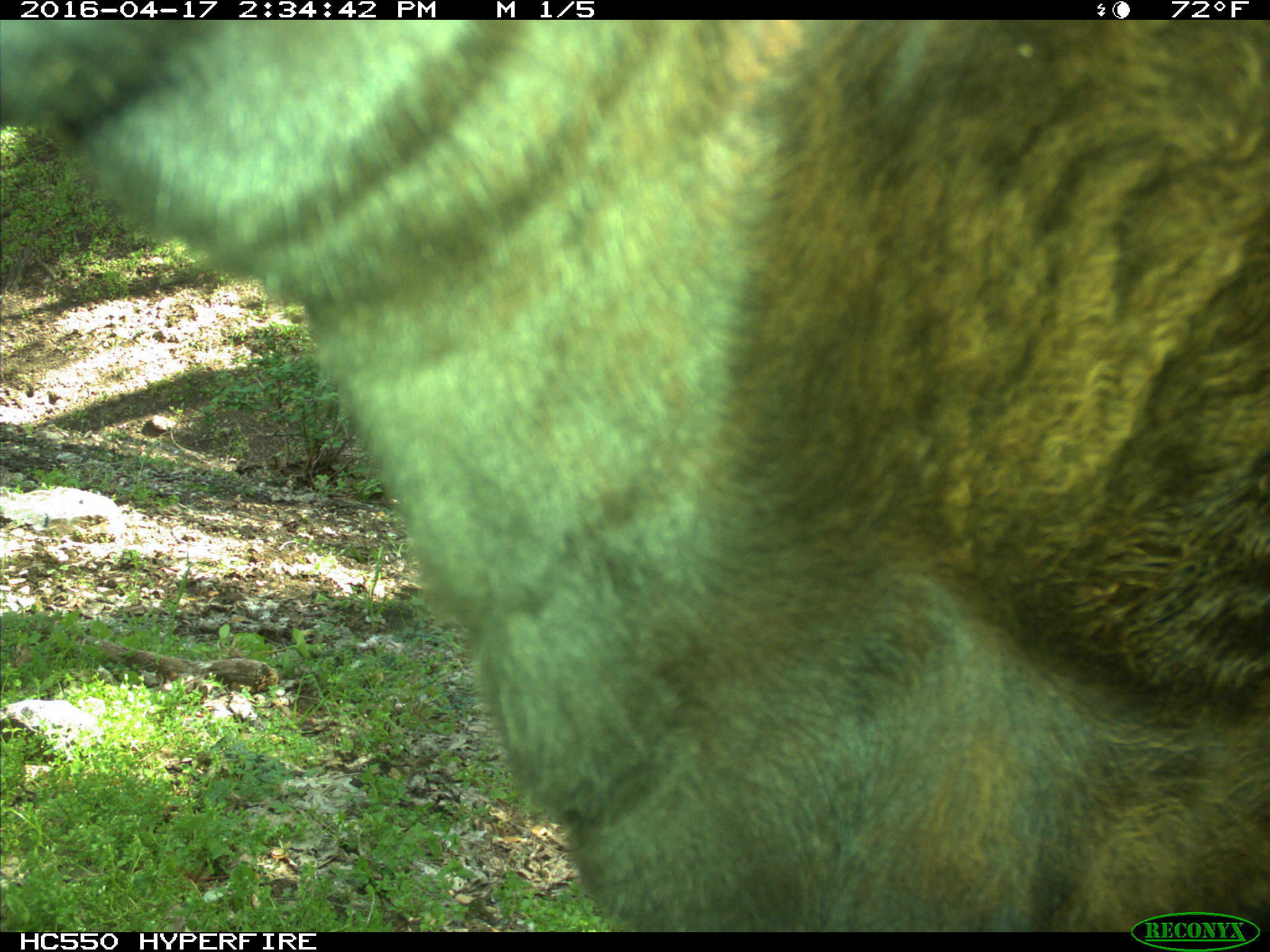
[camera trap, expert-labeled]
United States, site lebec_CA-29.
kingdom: Animalia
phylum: Chordata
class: Mammalia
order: Artiodactyla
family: Bovidae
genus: Bos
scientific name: Bos taurus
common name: domestic cow